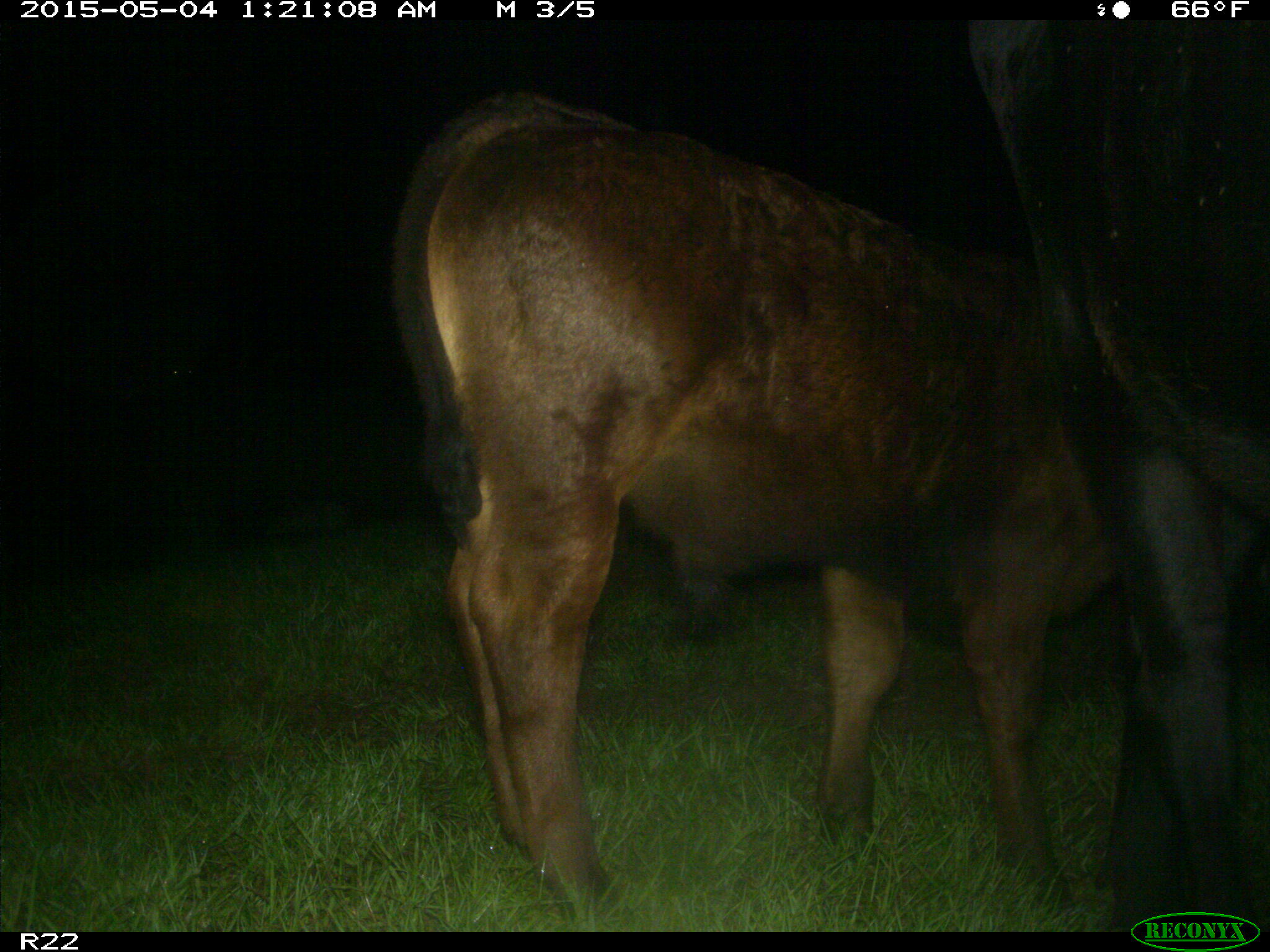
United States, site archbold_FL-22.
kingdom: Animalia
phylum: Chordata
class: Mammalia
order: Artiodactyla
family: Bovidae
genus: Bos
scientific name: Bos taurus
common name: domestic cow